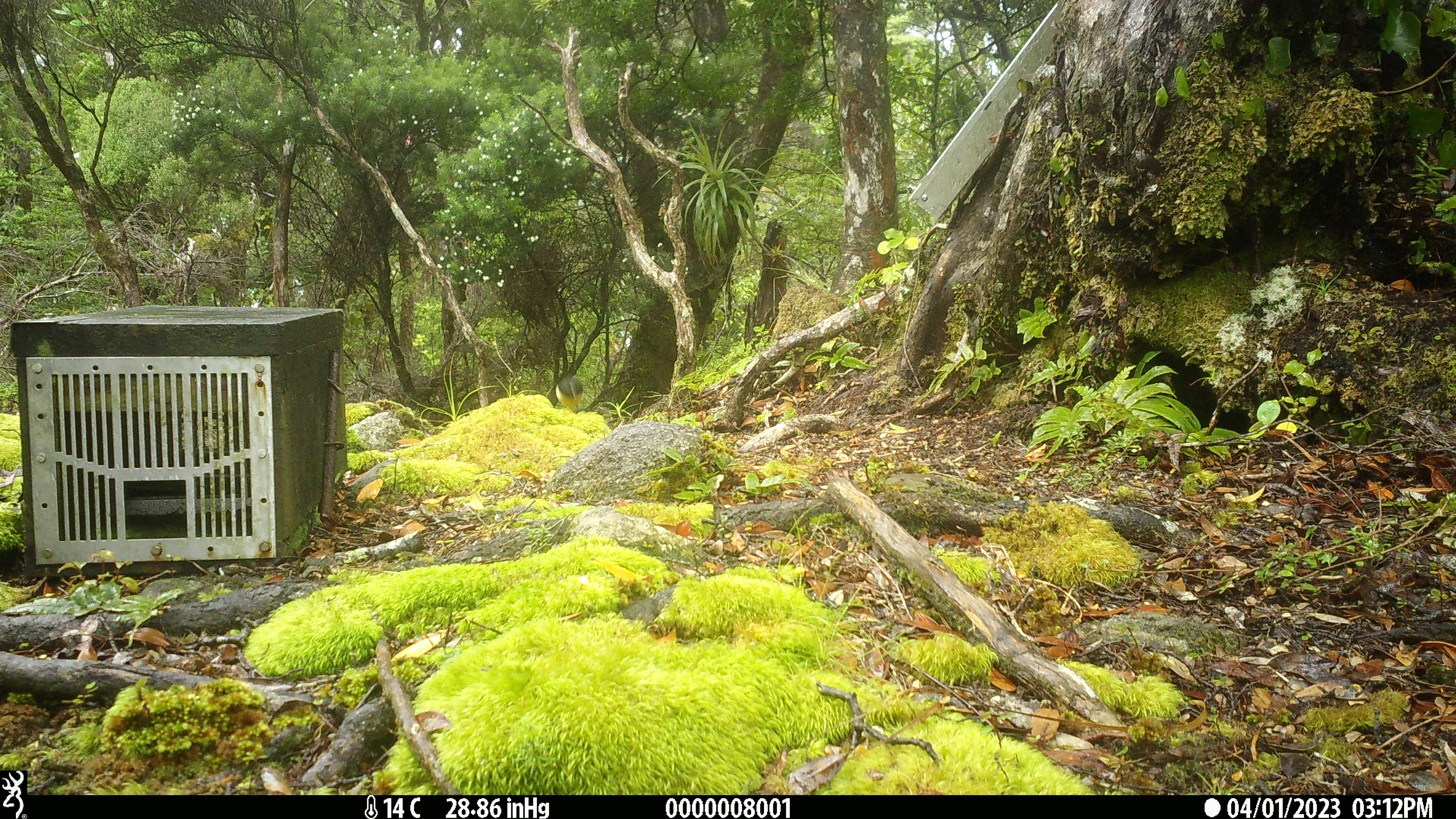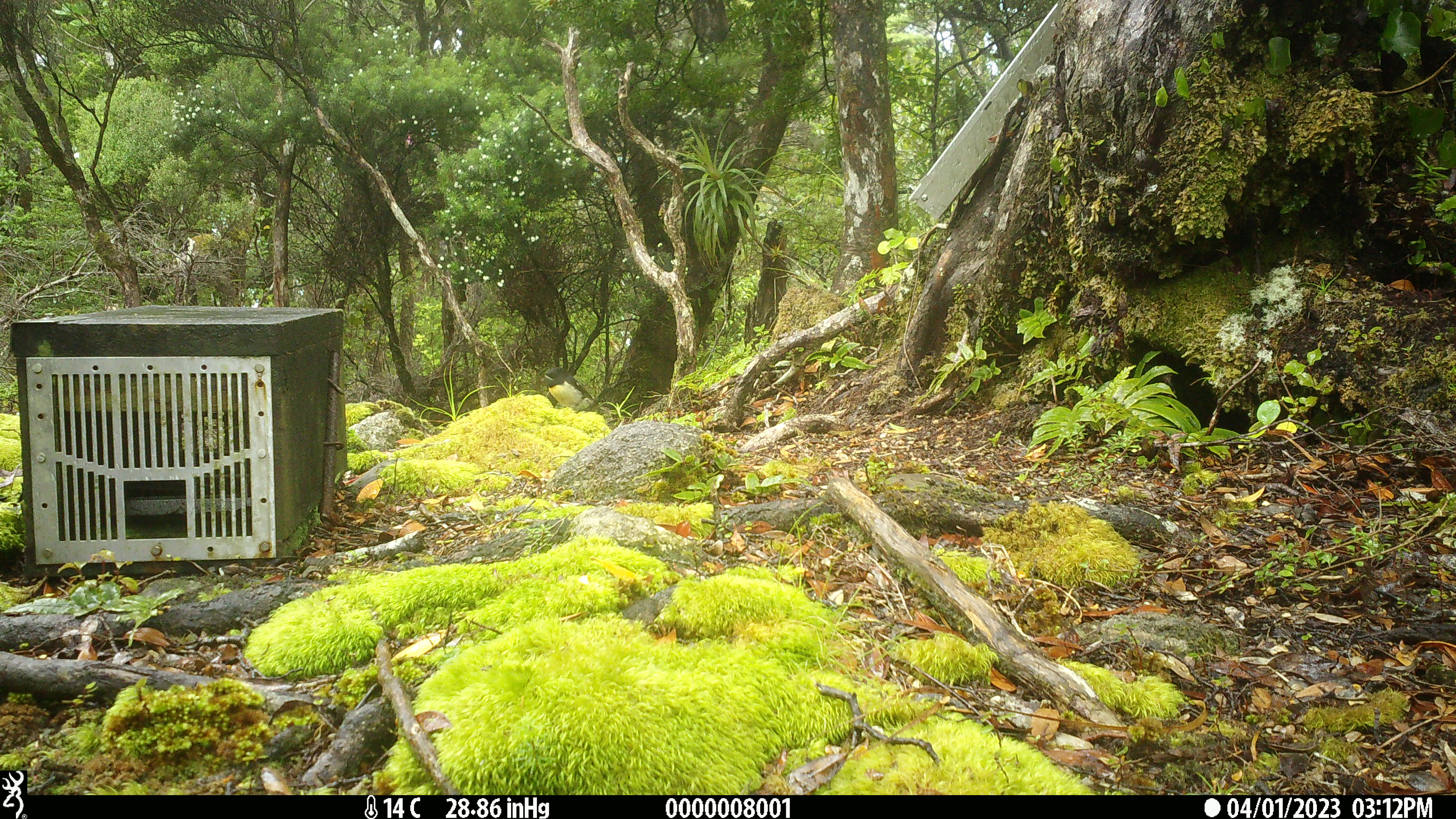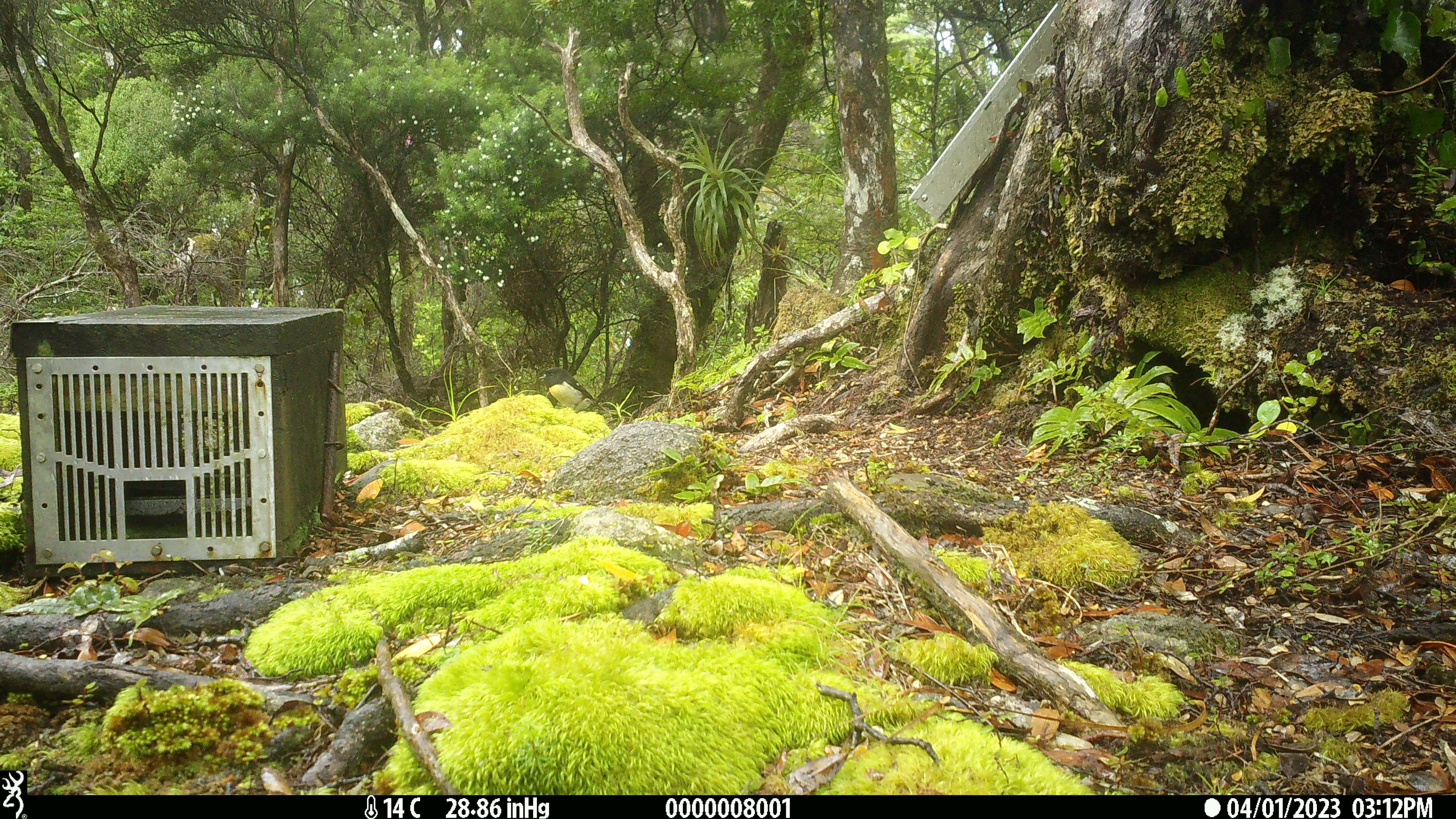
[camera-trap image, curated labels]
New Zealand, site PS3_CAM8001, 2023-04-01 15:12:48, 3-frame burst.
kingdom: Animalia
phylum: Chordata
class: Aves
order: Passeriformes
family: Petroicidae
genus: Petroica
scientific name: Petroica macrocephala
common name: tomtit